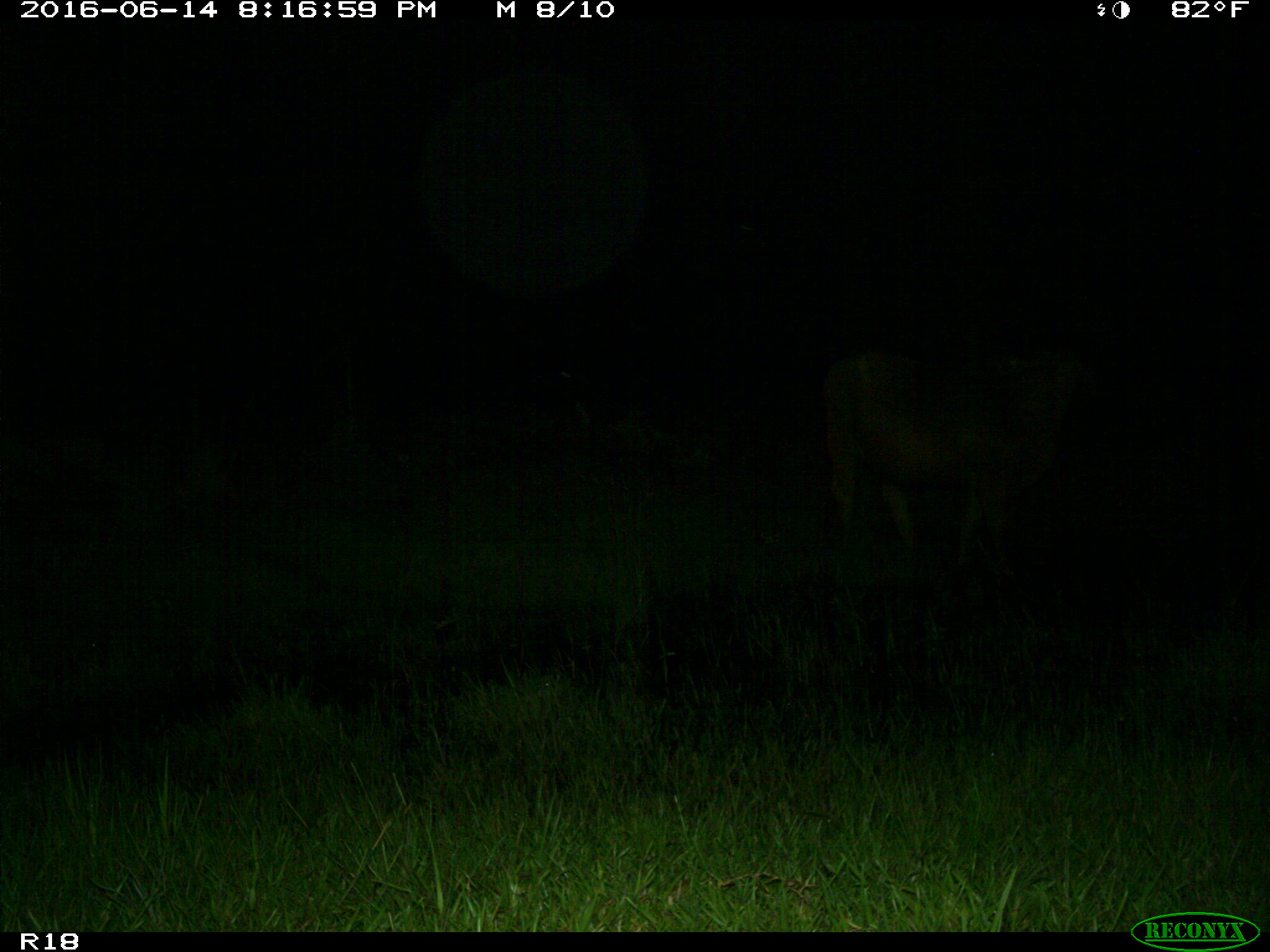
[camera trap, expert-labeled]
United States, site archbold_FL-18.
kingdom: Animalia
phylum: Chordata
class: Mammalia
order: Artiodactyla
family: Bovidae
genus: Bos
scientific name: Bos taurus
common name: domestic cow